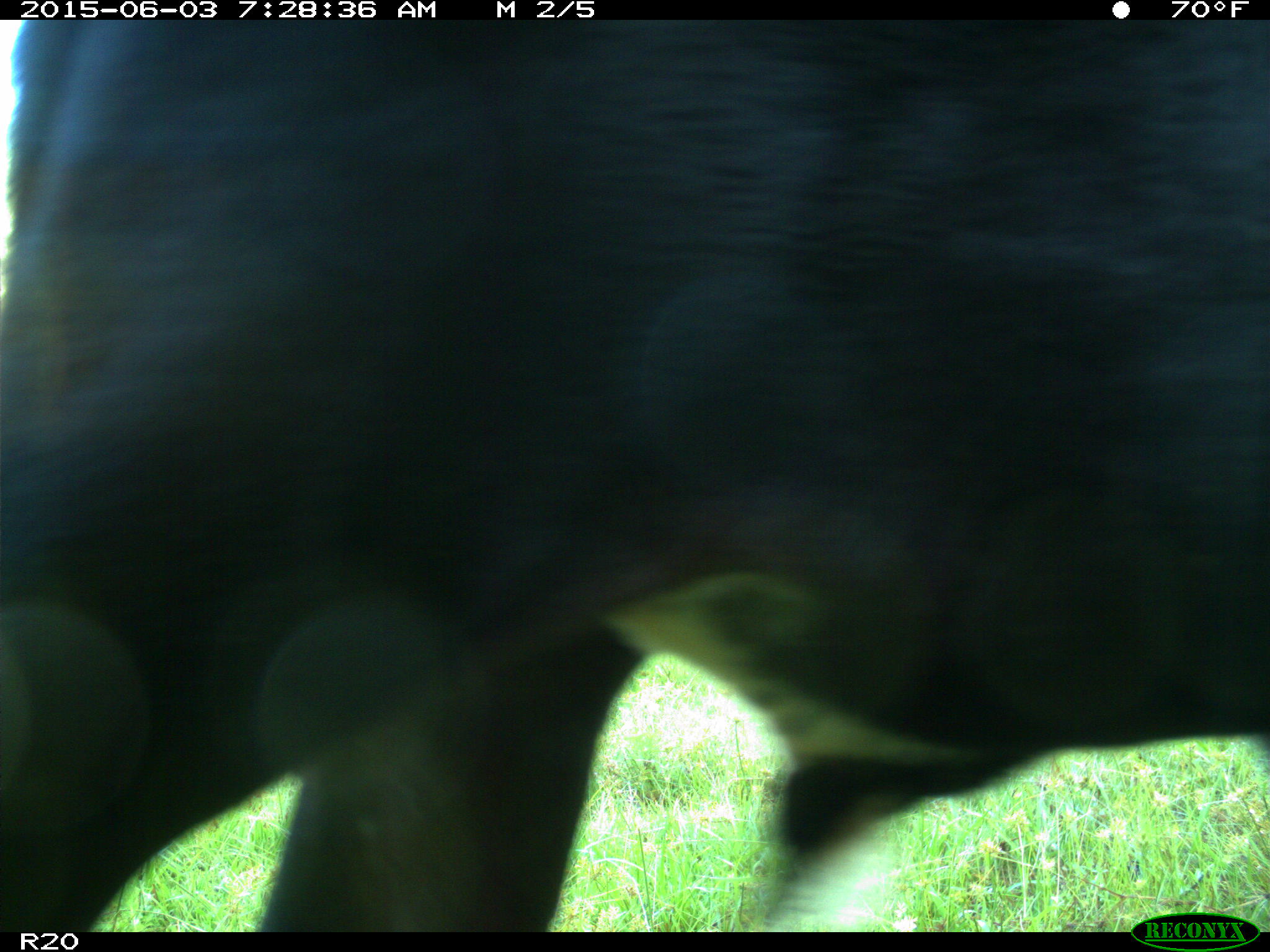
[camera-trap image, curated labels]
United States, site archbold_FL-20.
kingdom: Animalia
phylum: Chordata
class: Mammalia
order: Artiodactyla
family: Bovidae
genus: Bos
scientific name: Bos taurus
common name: domestic cow